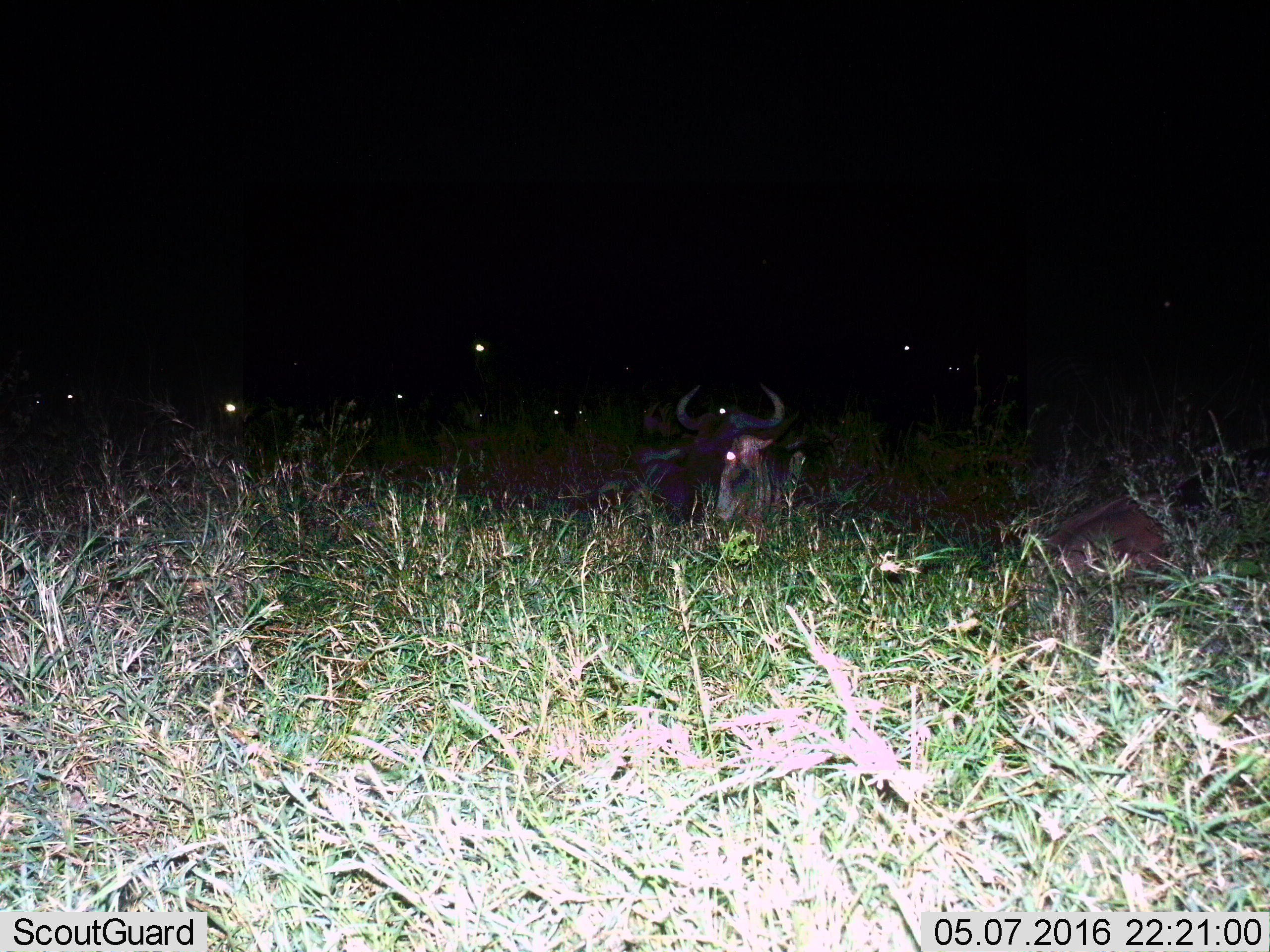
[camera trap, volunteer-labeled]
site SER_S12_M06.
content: unidentified animal